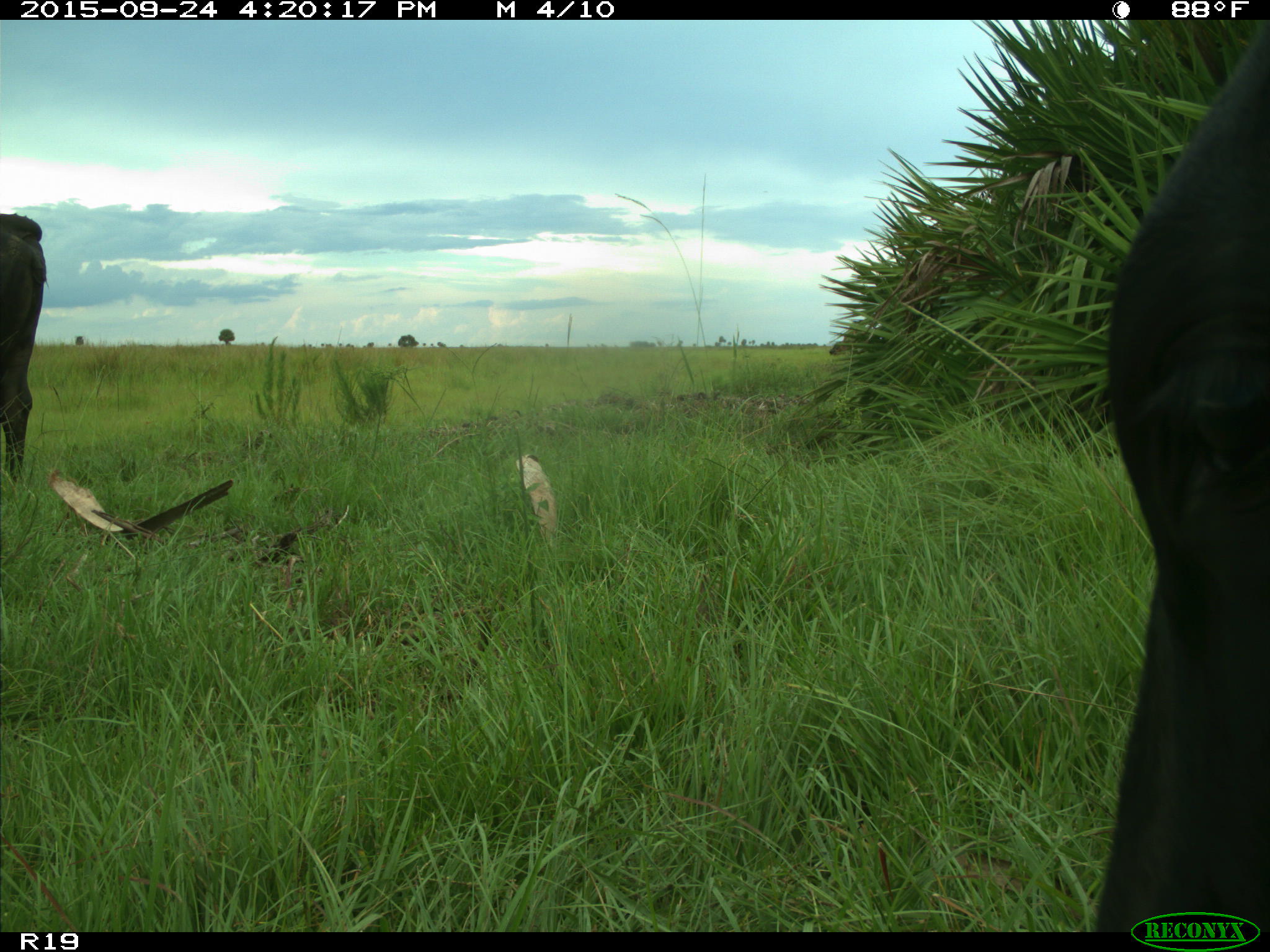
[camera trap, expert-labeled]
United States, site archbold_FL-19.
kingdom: Animalia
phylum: Chordata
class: Mammalia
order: Artiodactyla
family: Bovidae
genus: Bos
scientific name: Bos taurus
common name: domestic cow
Bos taurus (domestic cow).